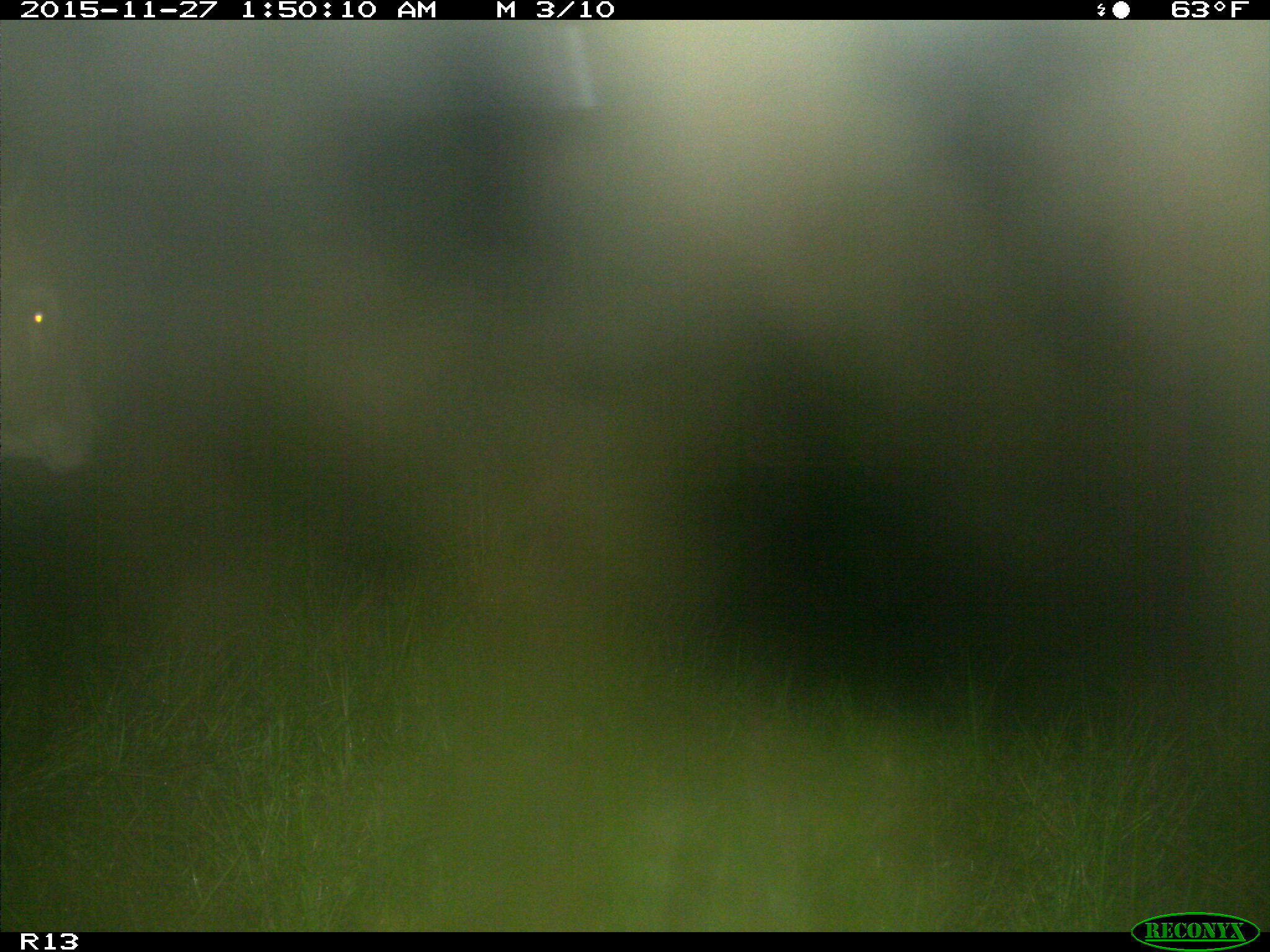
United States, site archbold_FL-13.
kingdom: Animalia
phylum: Chordata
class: Mammalia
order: Artiodactyla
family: Bovidae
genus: Bos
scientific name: Bos taurus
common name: domestic cow